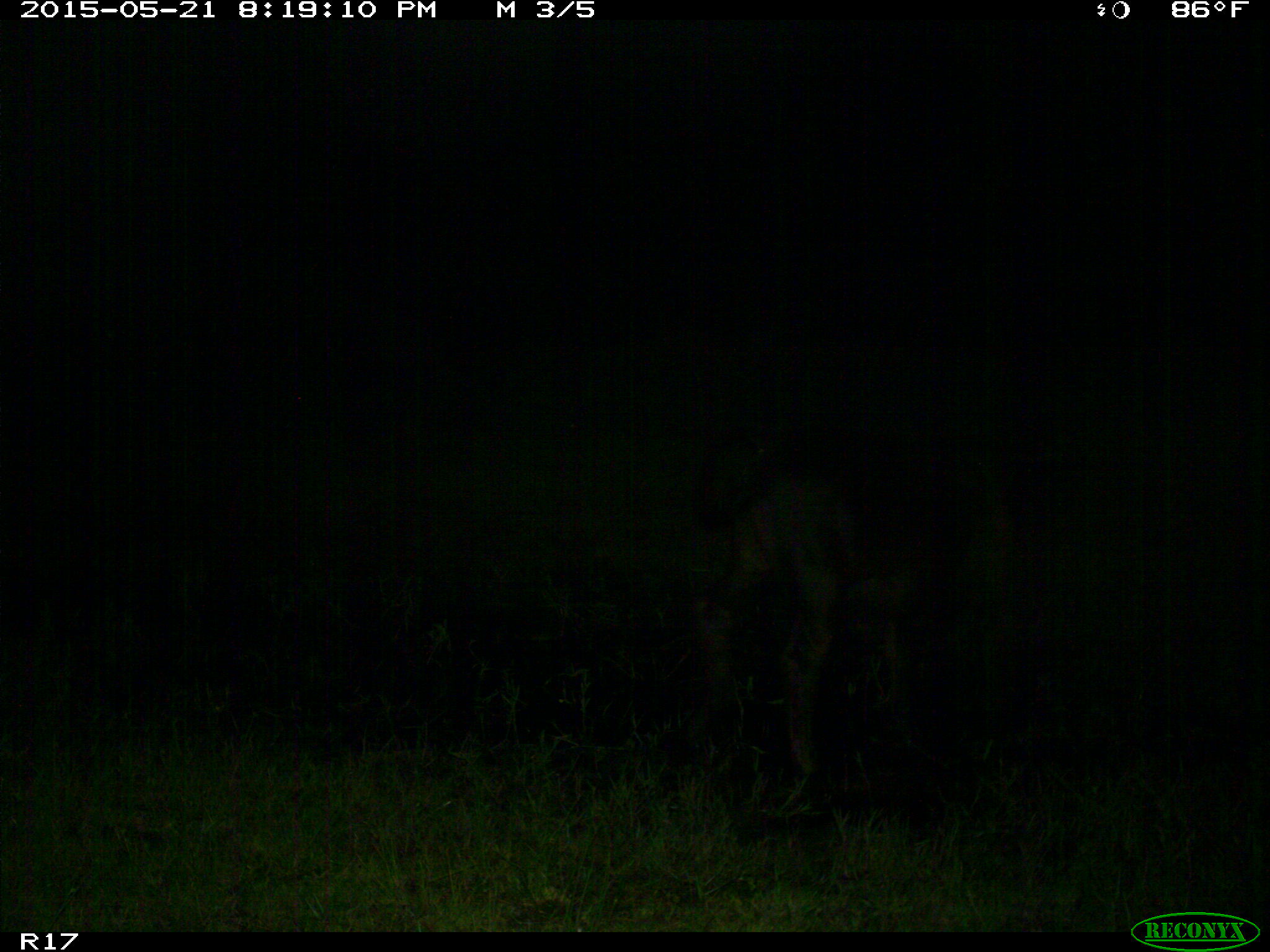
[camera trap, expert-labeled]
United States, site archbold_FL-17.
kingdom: Animalia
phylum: Chordata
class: Mammalia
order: Artiodactyla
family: Bovidae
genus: Bos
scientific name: Bos taurus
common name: domestic cow